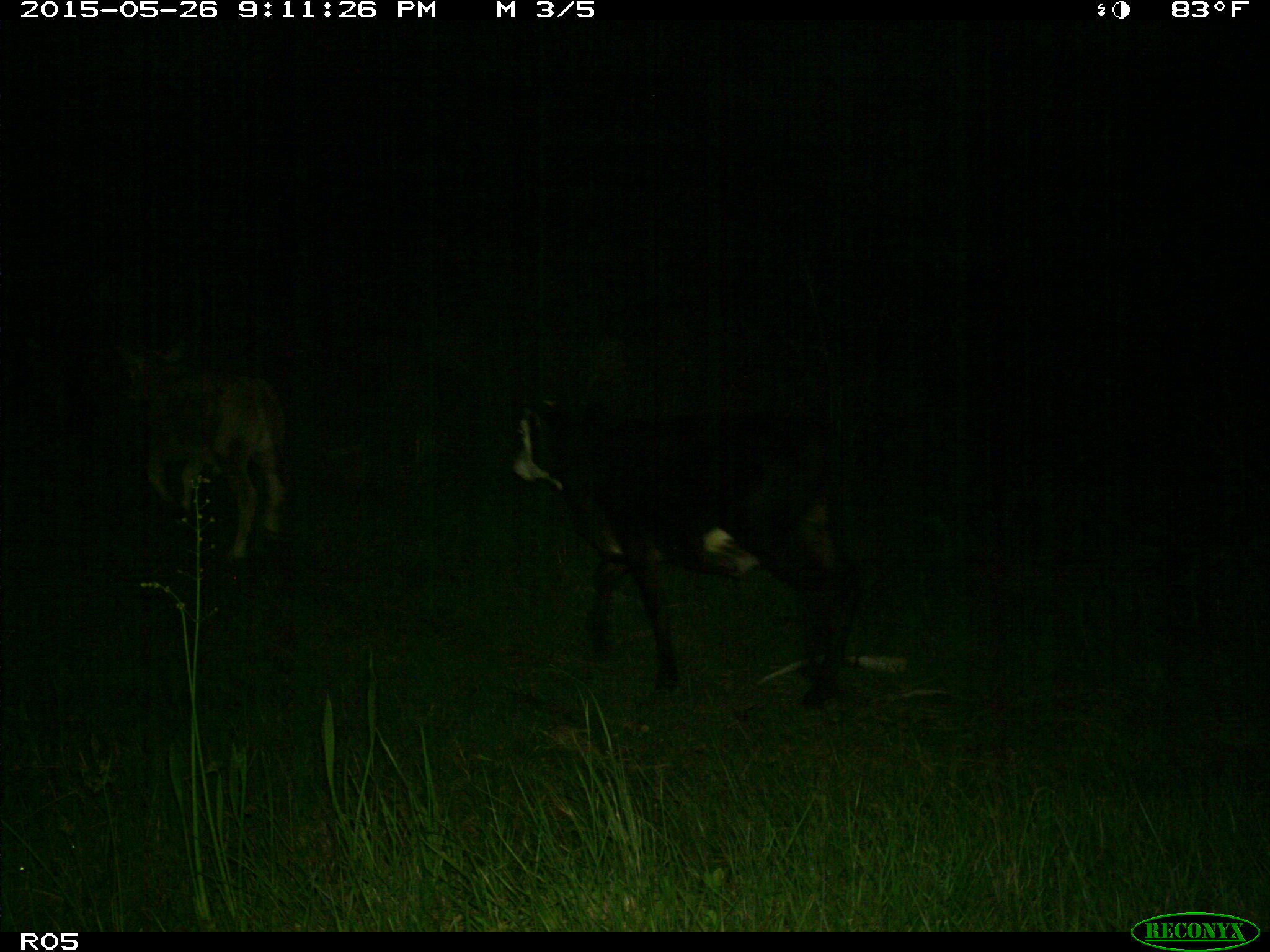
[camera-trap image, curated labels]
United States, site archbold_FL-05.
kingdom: Animalia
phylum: Chordata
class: Mammalia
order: Artiodactyla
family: Bovidae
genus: Bos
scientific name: Bos taurus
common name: domestic cow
Bos taurus (domestic cow).